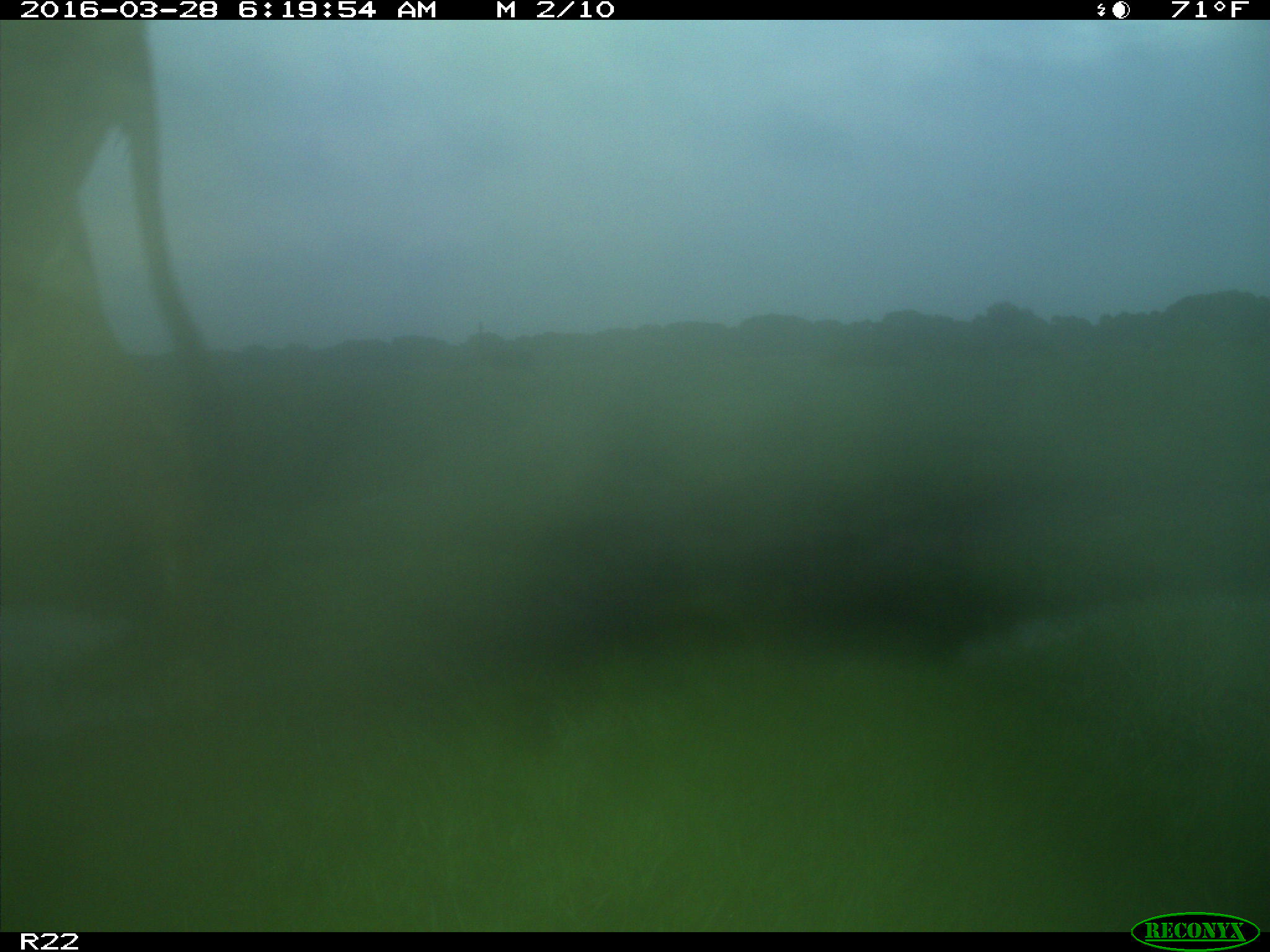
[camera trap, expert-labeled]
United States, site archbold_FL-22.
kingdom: Animalia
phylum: Chordata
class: Mammalia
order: Artiodactyla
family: Bovidae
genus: Bos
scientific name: Bos taurus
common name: domestic cow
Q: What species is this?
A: Bos taurus (domestic cow).